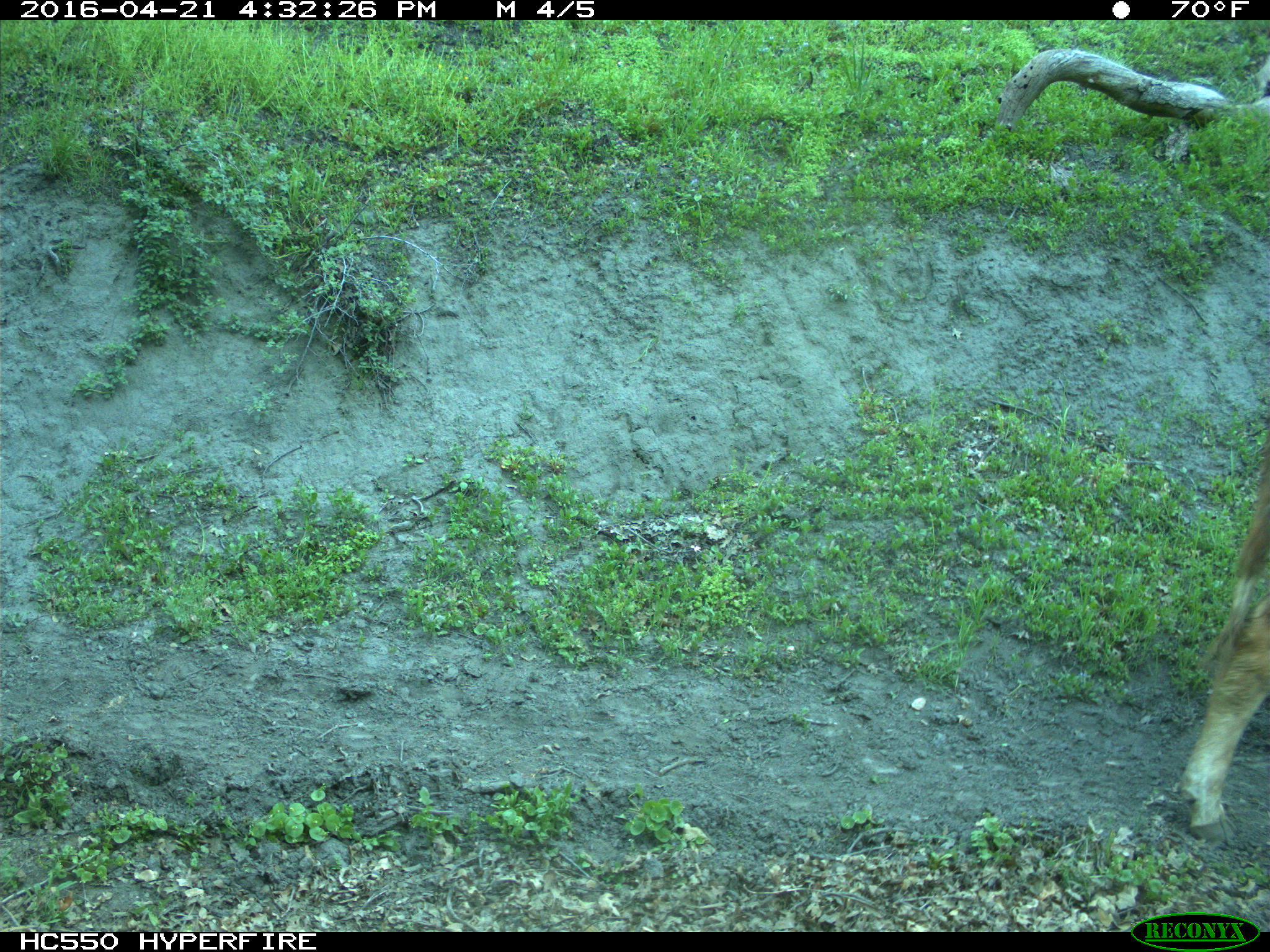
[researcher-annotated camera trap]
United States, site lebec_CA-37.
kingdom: Animalia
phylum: Chordata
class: Mammalia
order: Artiodactyla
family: Bovidae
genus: Bos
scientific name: Bos taurus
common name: domestic cow